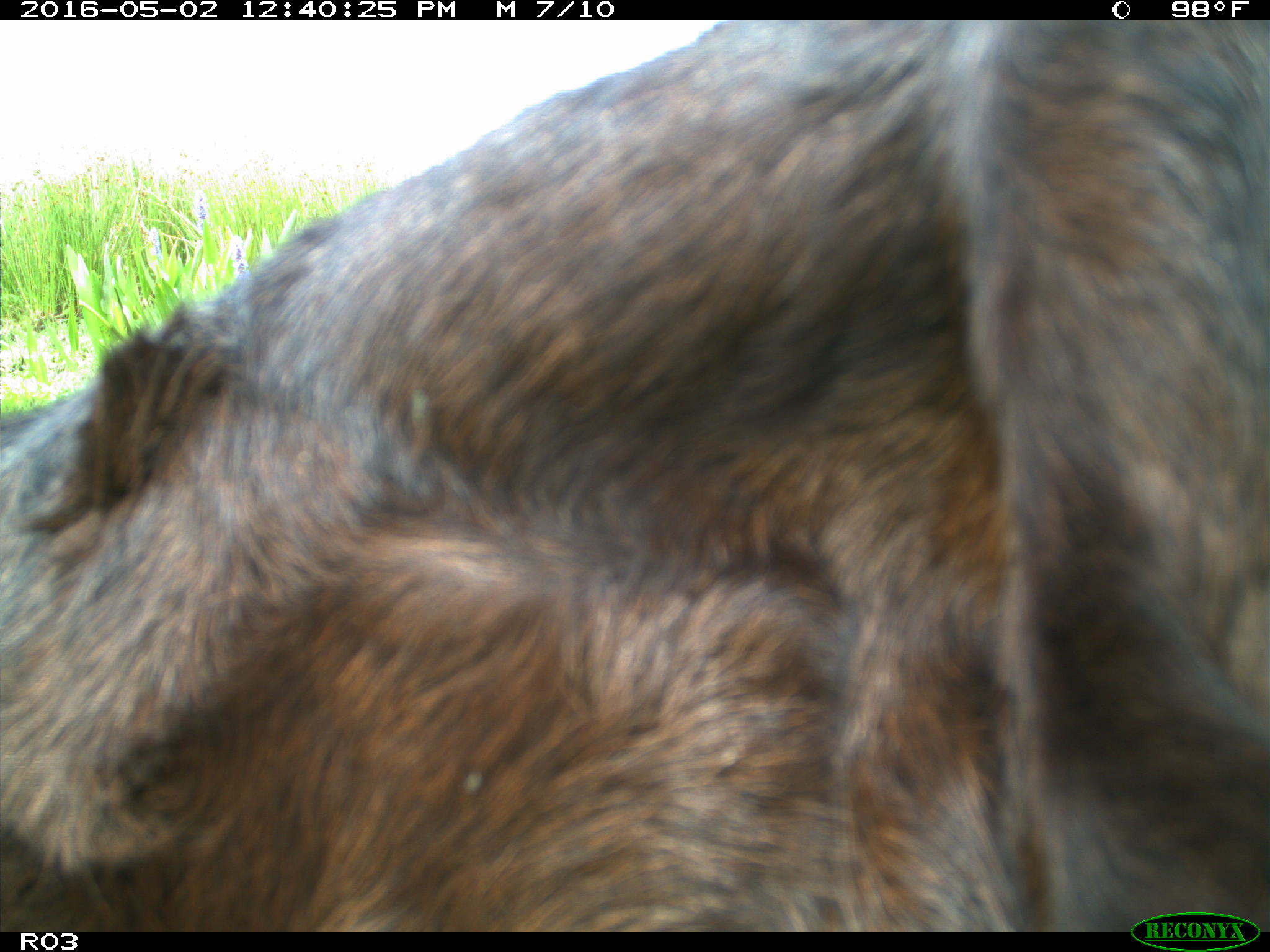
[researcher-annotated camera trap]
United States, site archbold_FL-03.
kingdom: Animalia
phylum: Chordata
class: Mammalia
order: Artiodactyla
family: Bovidae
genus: Bos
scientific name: Bos taurus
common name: domestic cow